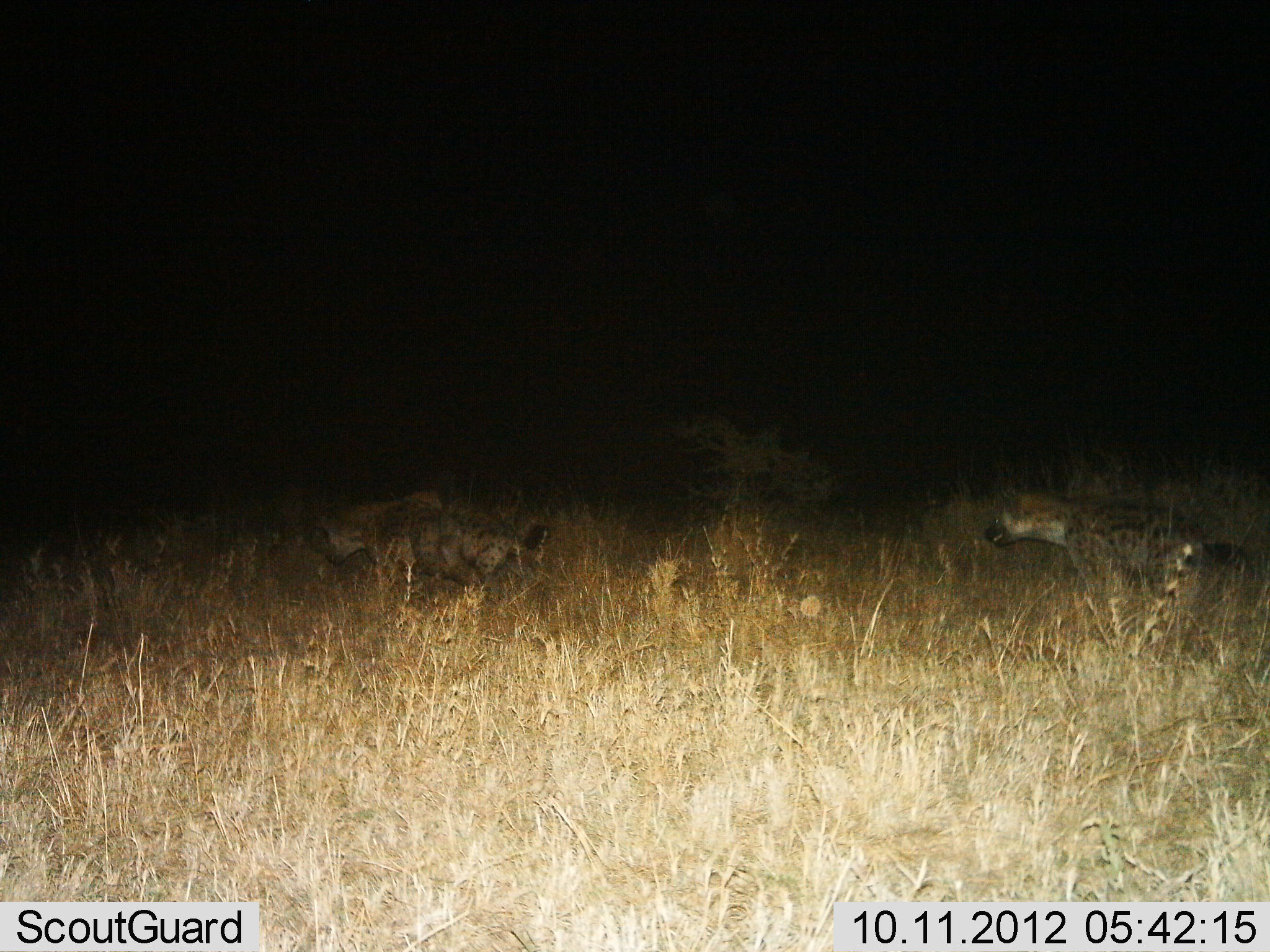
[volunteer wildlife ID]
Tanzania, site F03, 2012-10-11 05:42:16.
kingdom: Animalia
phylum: Chordata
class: Mammalia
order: Carnivora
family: Hyaenidae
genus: Crocuta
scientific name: Crocuta crocuta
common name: spotted hyena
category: hyenaspotted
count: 2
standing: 30%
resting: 0%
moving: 50%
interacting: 30%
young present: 0%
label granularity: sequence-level